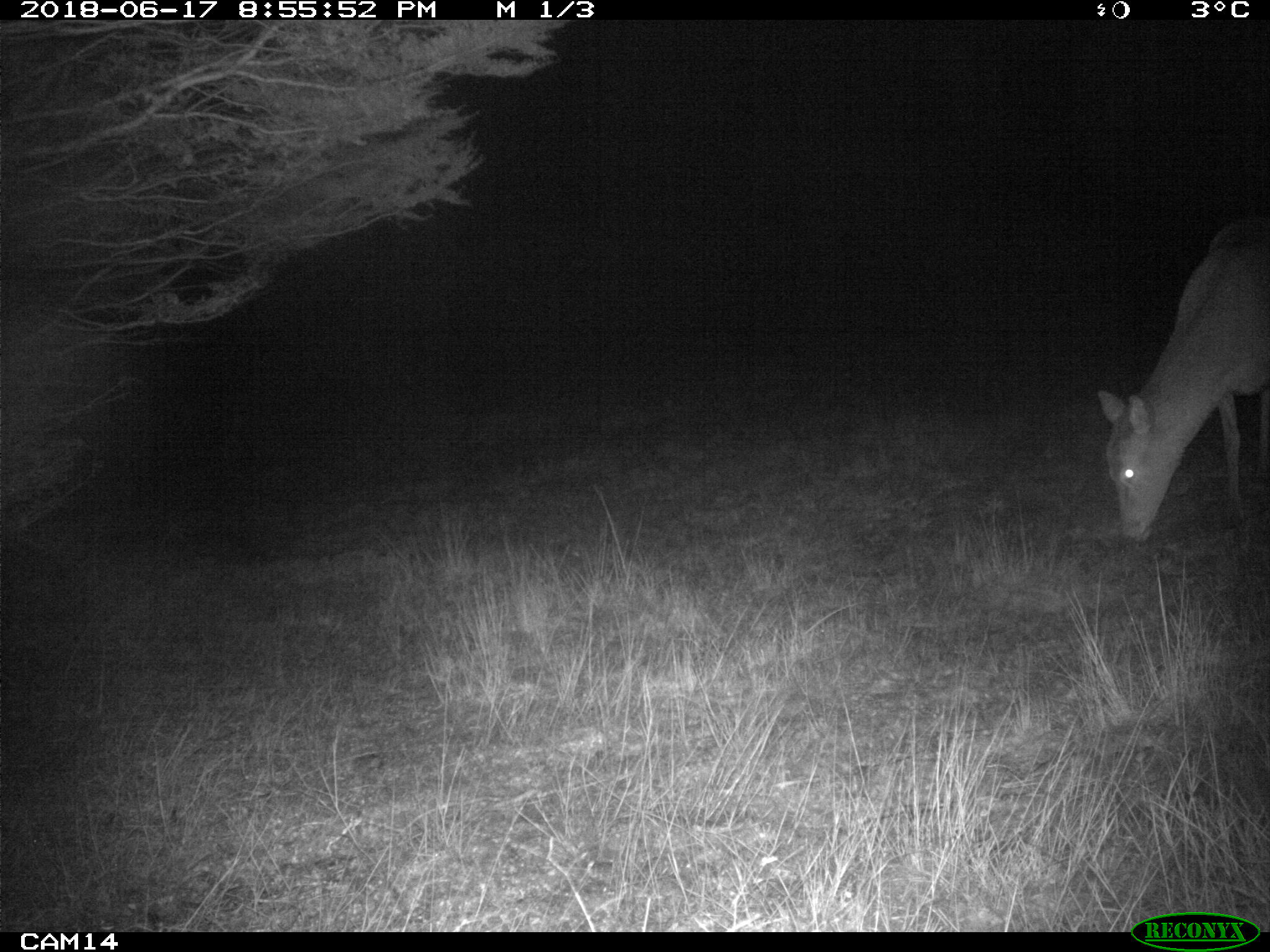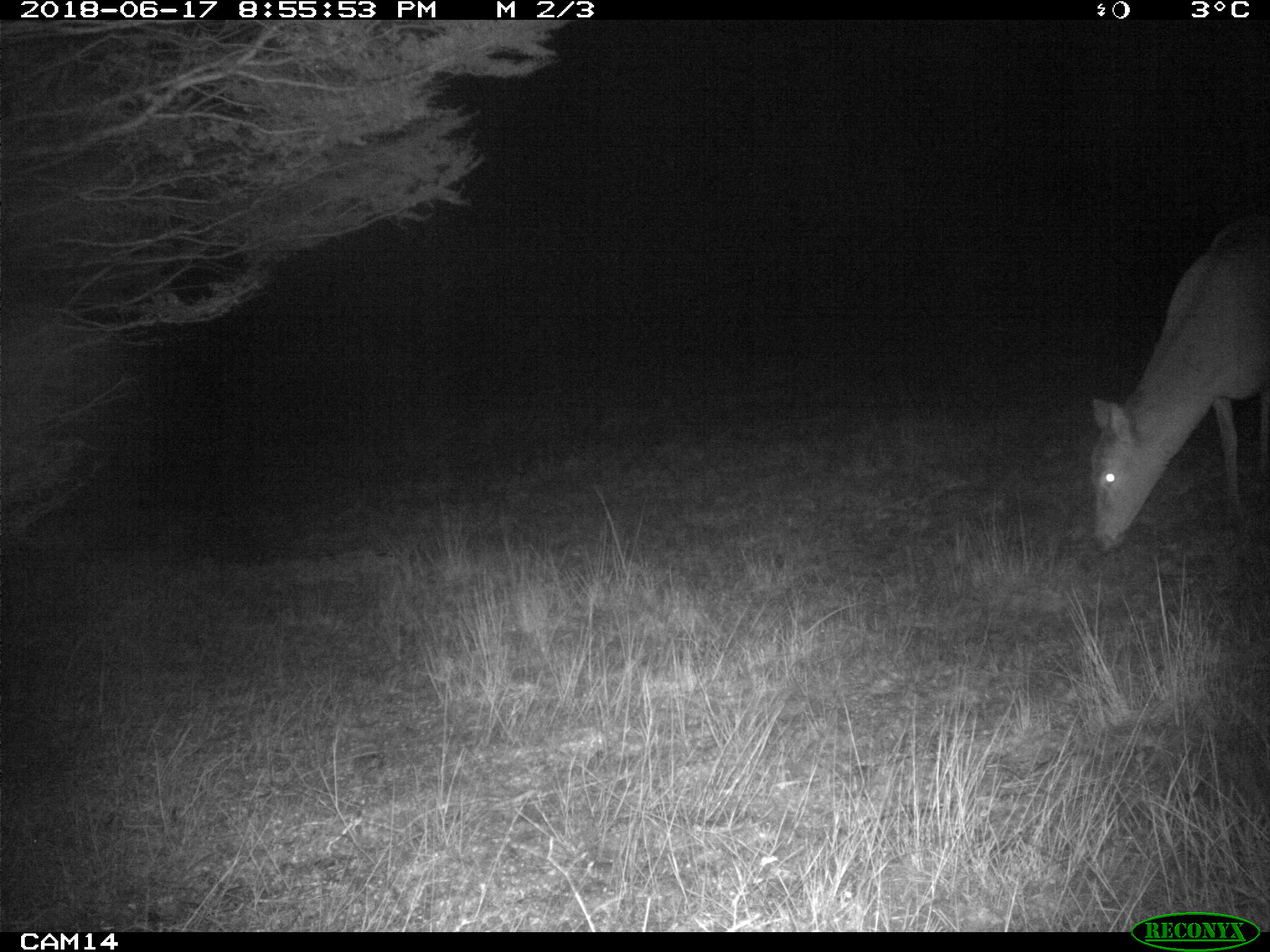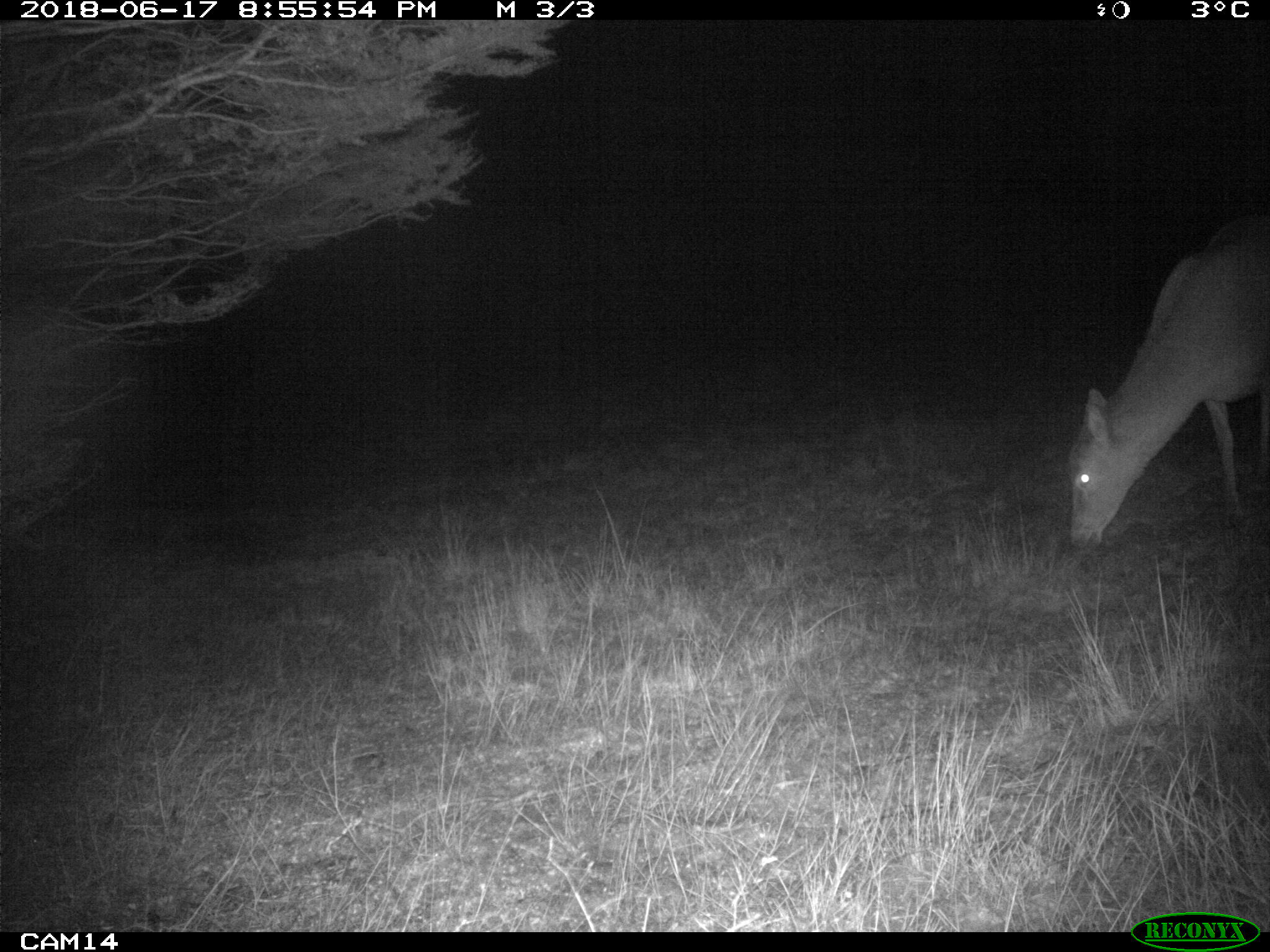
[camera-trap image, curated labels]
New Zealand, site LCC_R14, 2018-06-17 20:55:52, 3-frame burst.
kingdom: Animalia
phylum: Chordata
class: Mammalia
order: Artiodactyla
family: Cervidae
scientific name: Cervidae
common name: deer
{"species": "deer (Cervidae)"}